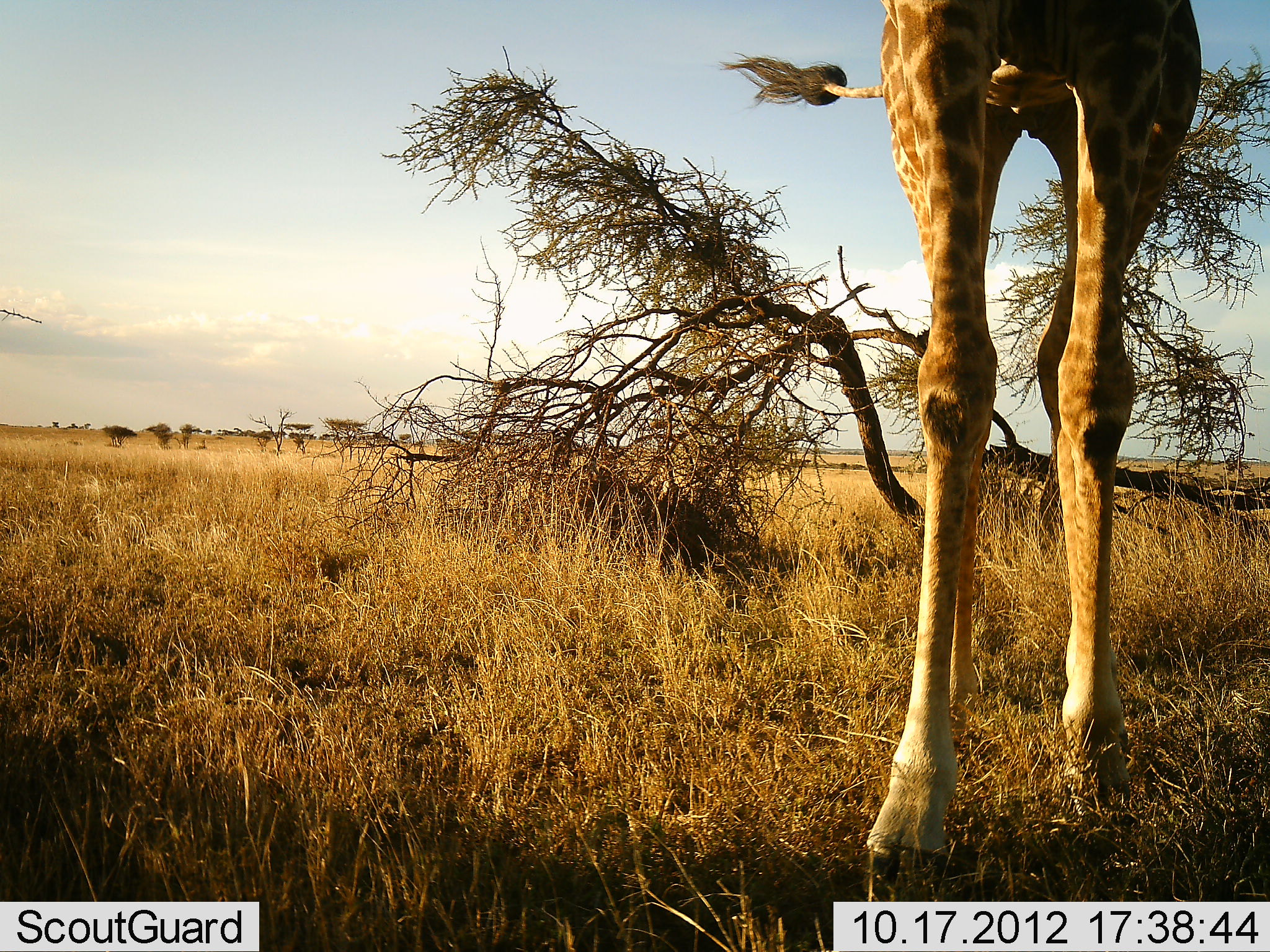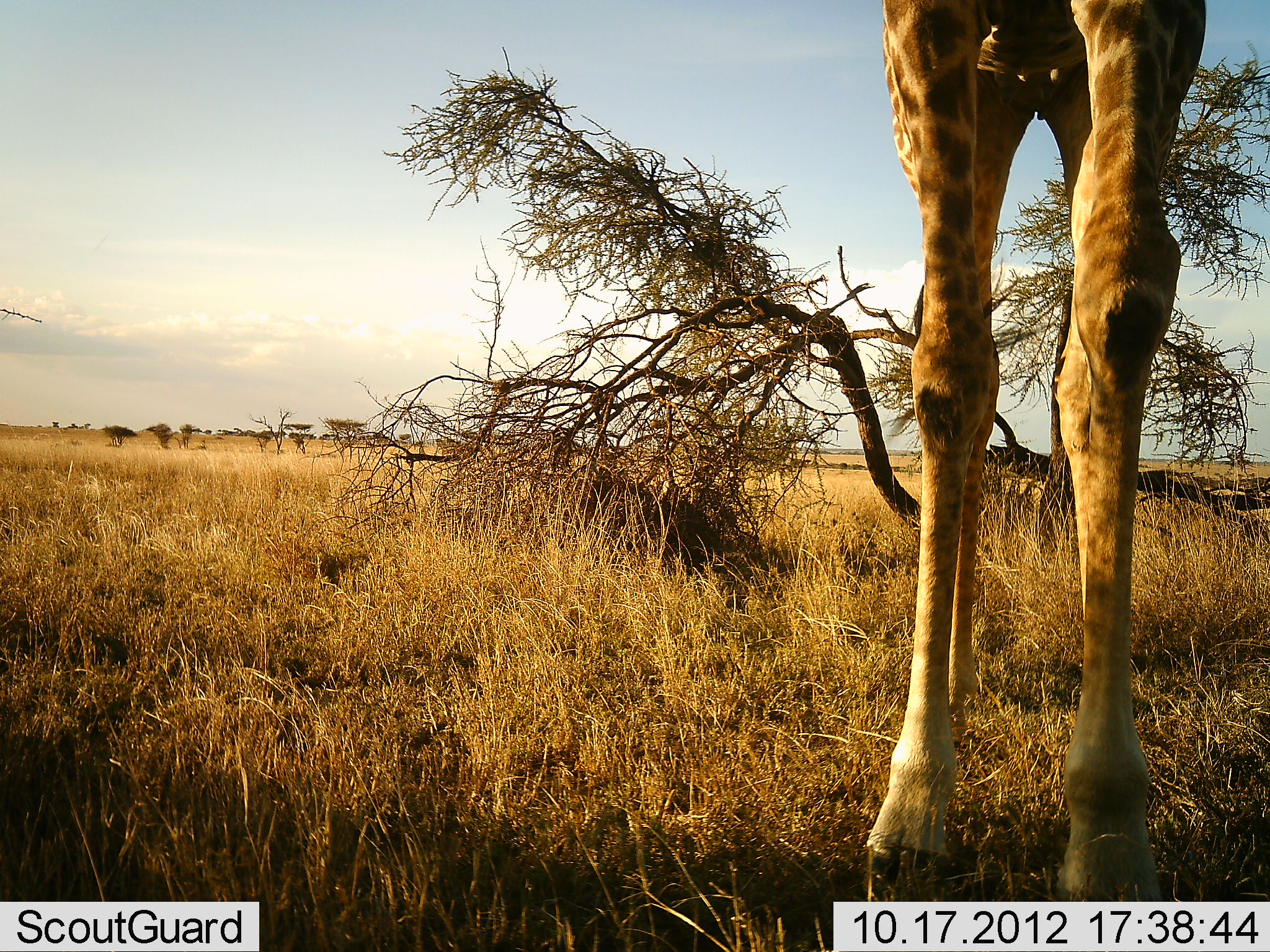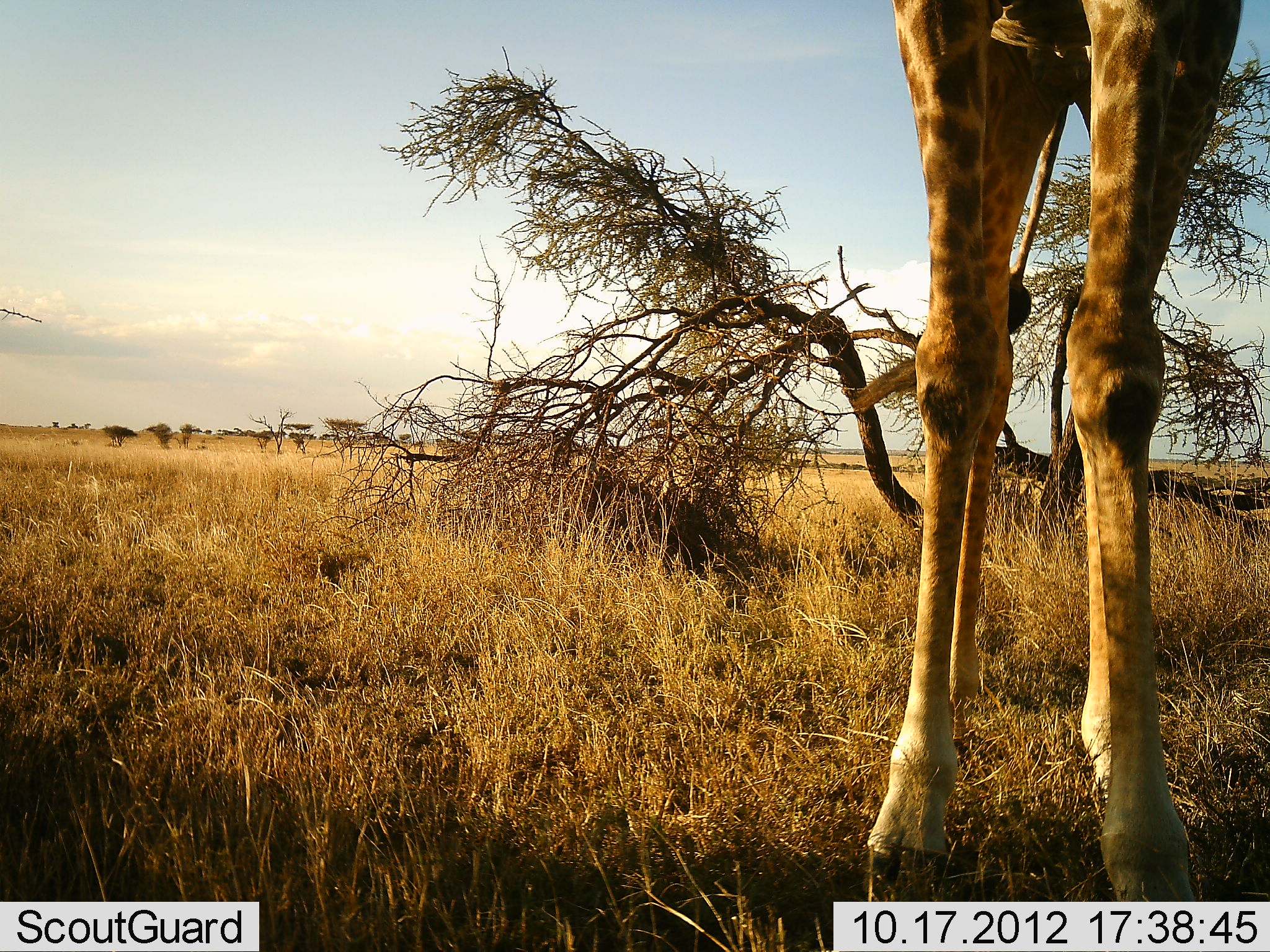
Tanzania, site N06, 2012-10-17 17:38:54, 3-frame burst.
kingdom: Animalia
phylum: Chordata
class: Mammalia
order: Artiodactyla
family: Giraffidae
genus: Giraffa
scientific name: Giraffa camelopardalis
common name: giraffe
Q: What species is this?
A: Giraffe (Giraffa camelopardalis).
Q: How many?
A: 1.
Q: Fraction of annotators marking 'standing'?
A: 70%.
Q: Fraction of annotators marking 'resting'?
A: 0%.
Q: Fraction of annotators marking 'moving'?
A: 20%.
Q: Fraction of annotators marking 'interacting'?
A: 0%.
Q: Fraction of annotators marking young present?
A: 0%.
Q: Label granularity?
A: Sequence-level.